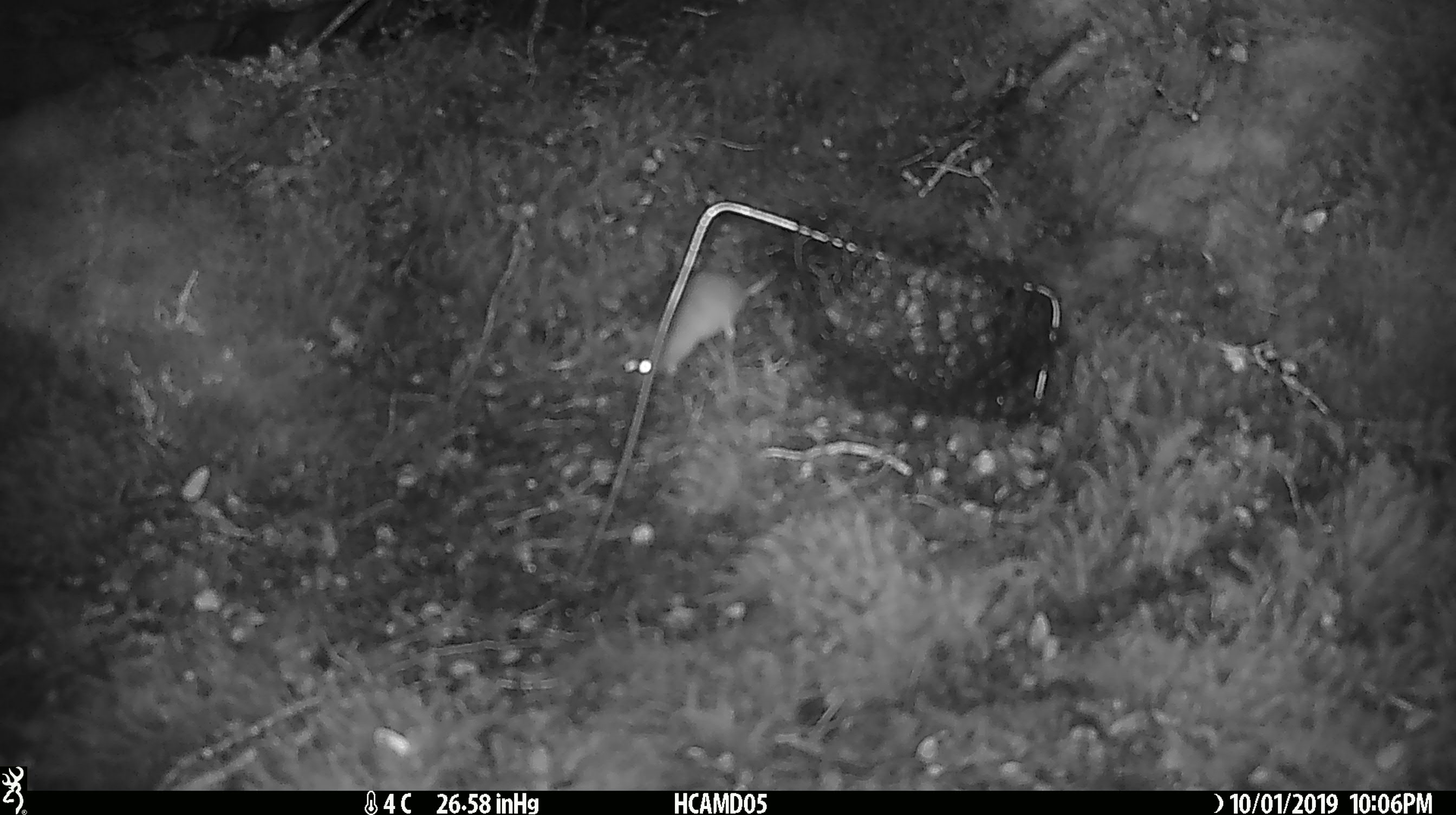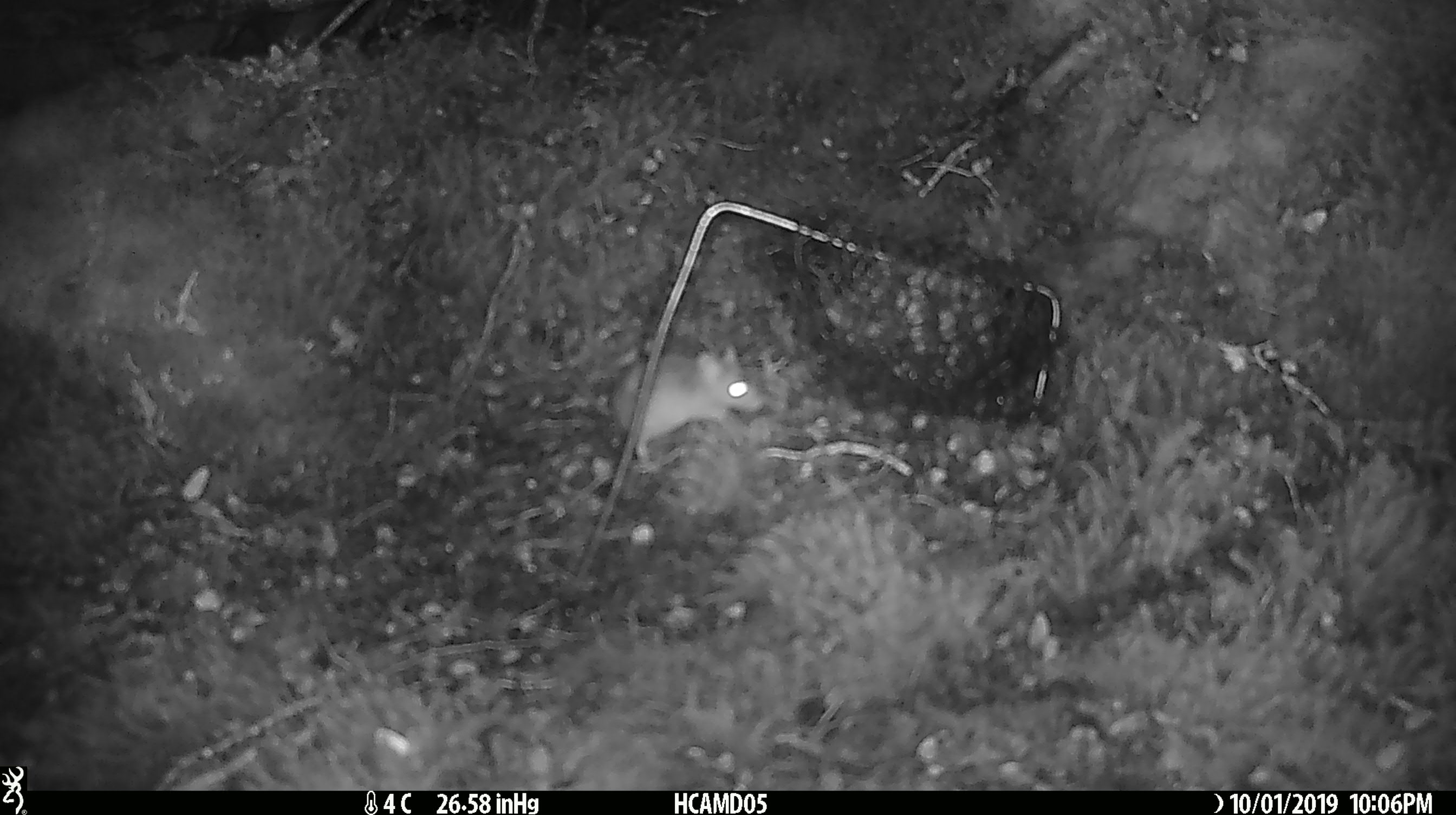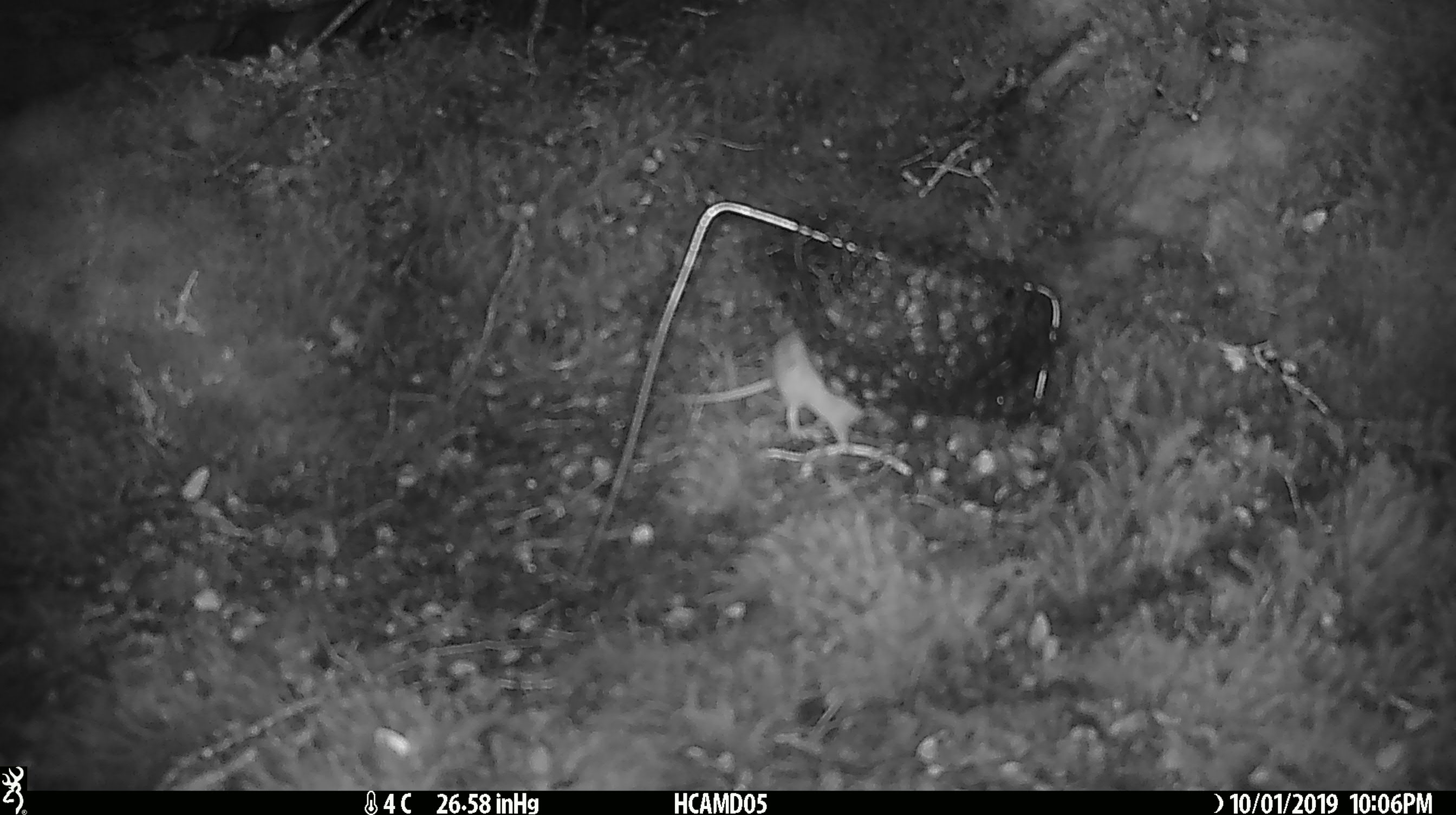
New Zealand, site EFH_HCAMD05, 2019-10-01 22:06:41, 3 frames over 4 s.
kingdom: Animalia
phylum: Chordata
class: Mammalia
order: Rodentia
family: Muridae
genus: Mus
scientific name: Mus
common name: mouse